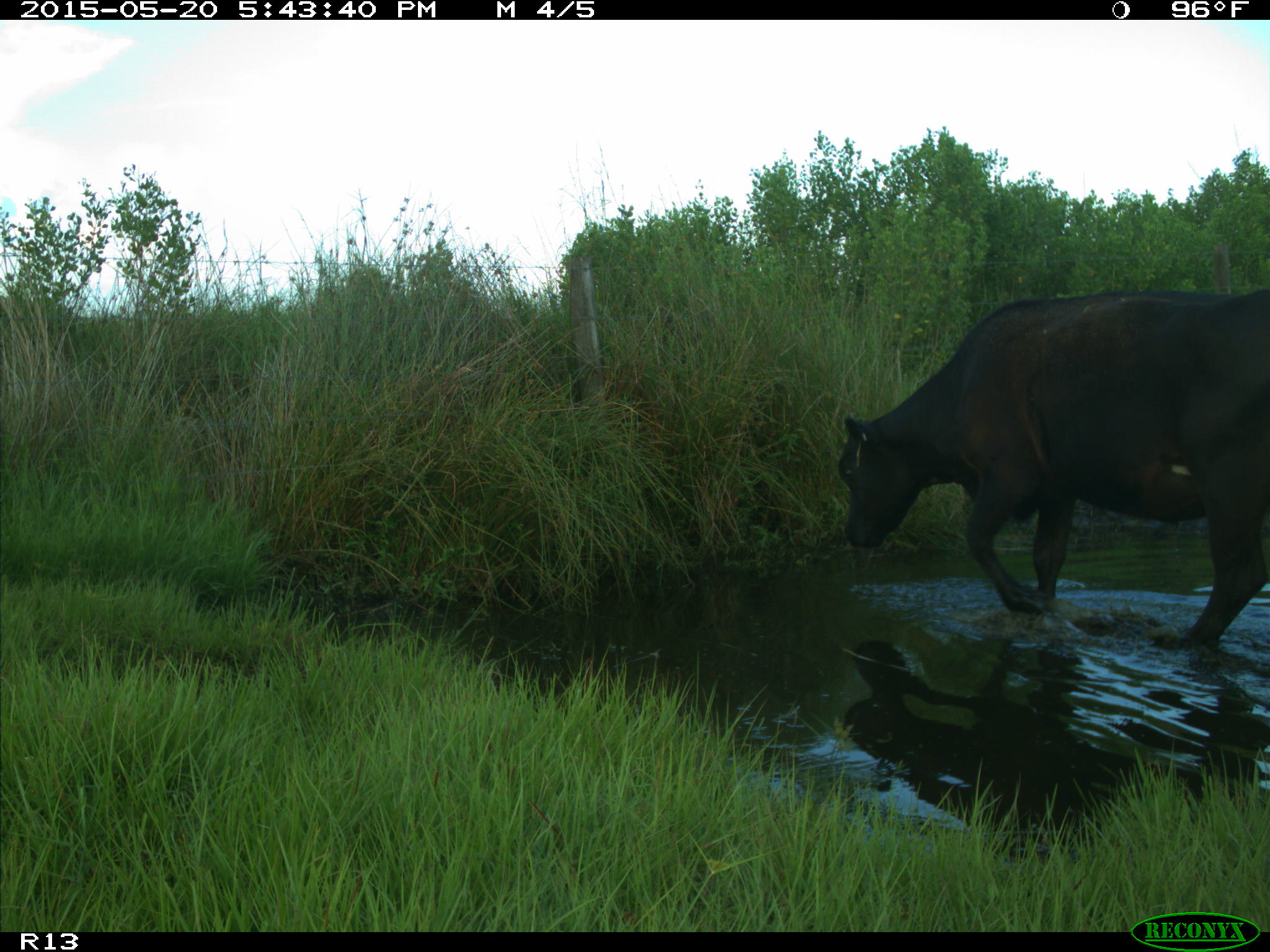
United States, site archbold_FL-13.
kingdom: Animalia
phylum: Chordata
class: Mammalia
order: Artiodactyla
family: Bovidae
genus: Bos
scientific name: Bos taurus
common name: domestic cow